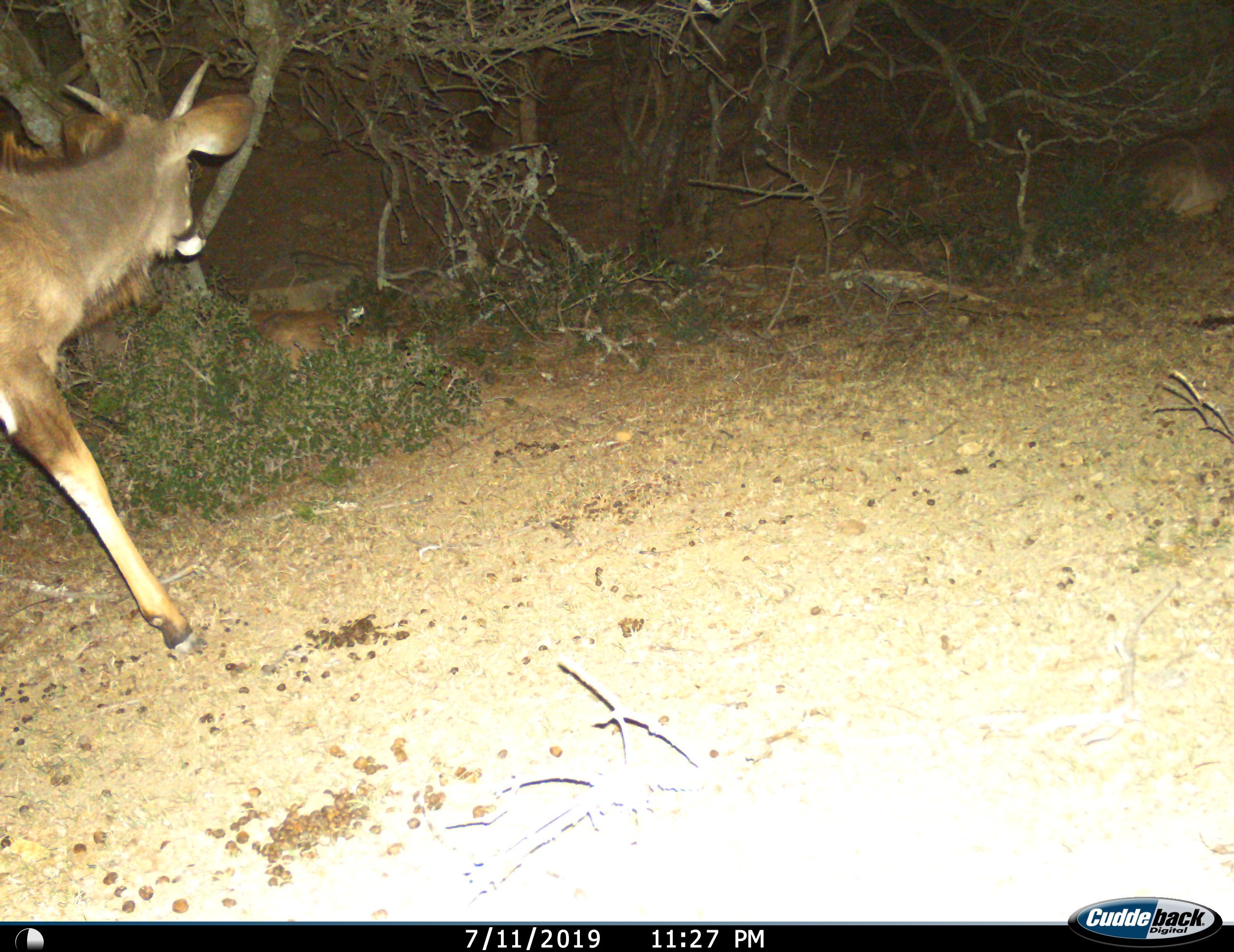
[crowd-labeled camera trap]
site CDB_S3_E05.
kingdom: Animalia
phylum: Chordata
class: Mammalia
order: Artiodactyla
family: Bovidae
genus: Tragelaphus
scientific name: Tragelaphus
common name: kudu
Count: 1.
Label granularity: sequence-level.